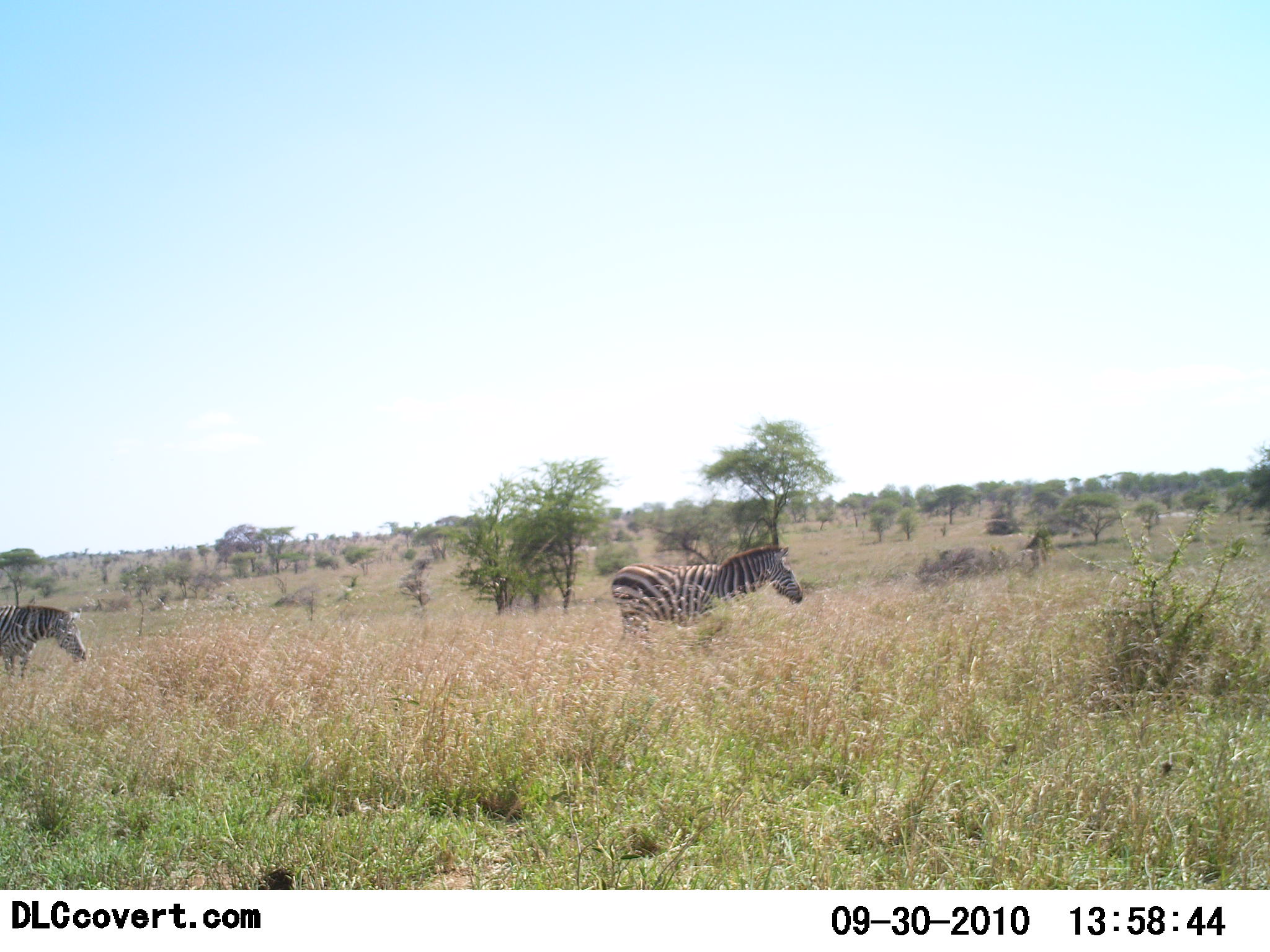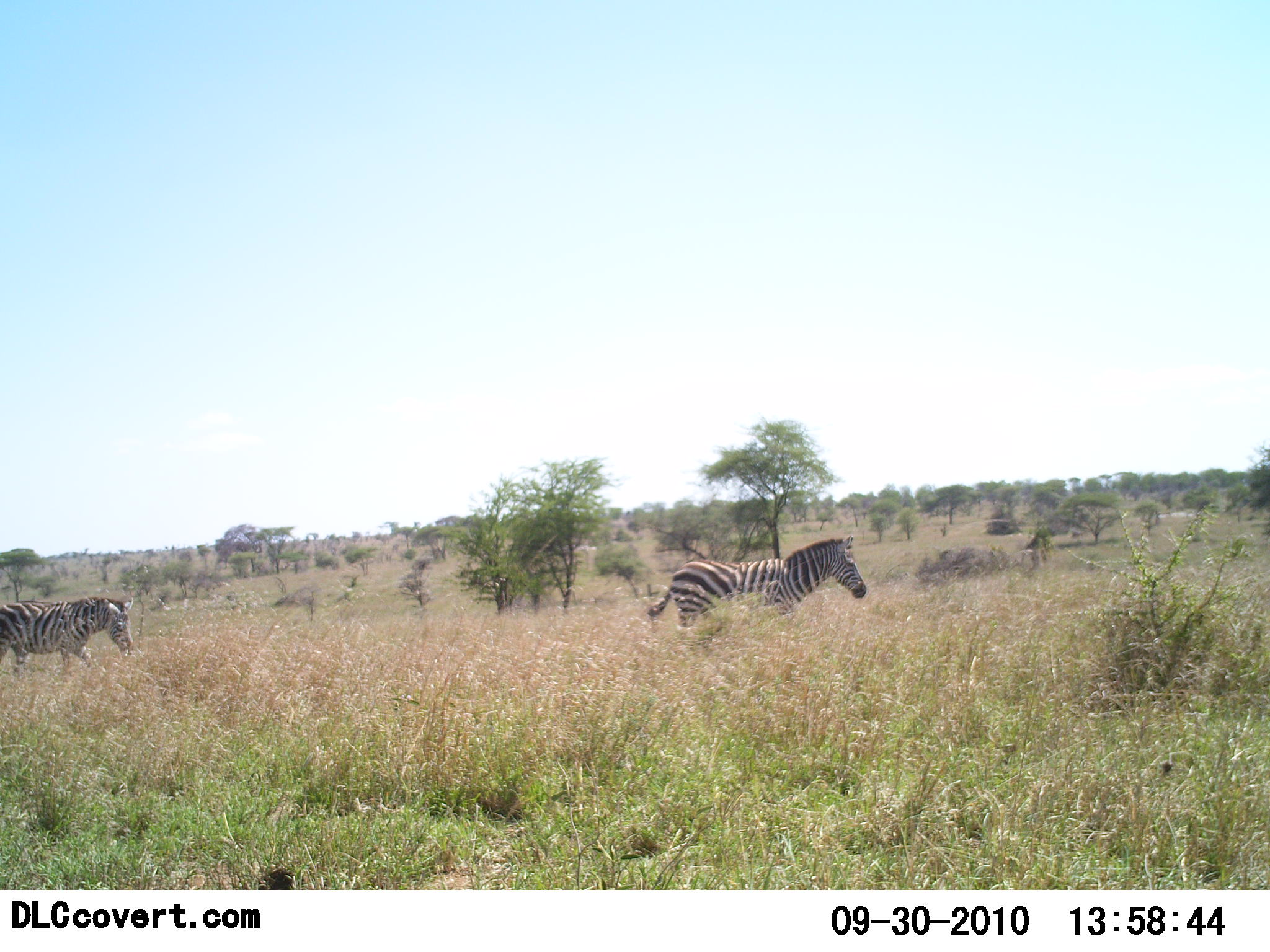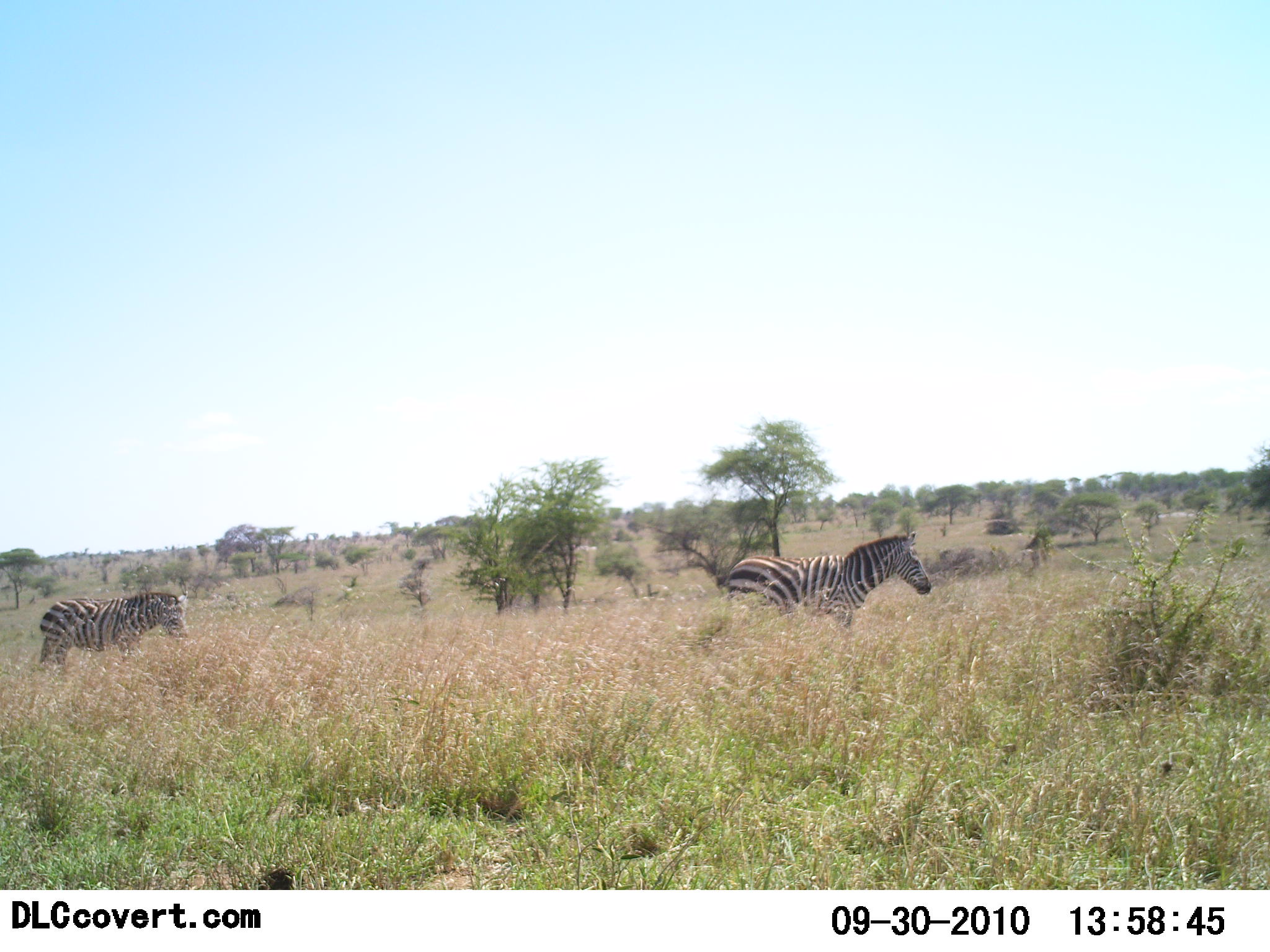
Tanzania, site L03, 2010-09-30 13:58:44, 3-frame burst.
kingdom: Animalia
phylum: Chordata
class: Mammalia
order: Perissodactyla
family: Equidae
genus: Equus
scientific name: Equus quagga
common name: plains zebra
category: zebra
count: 2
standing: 0%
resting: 0%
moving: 100%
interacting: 0%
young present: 0%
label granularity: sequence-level